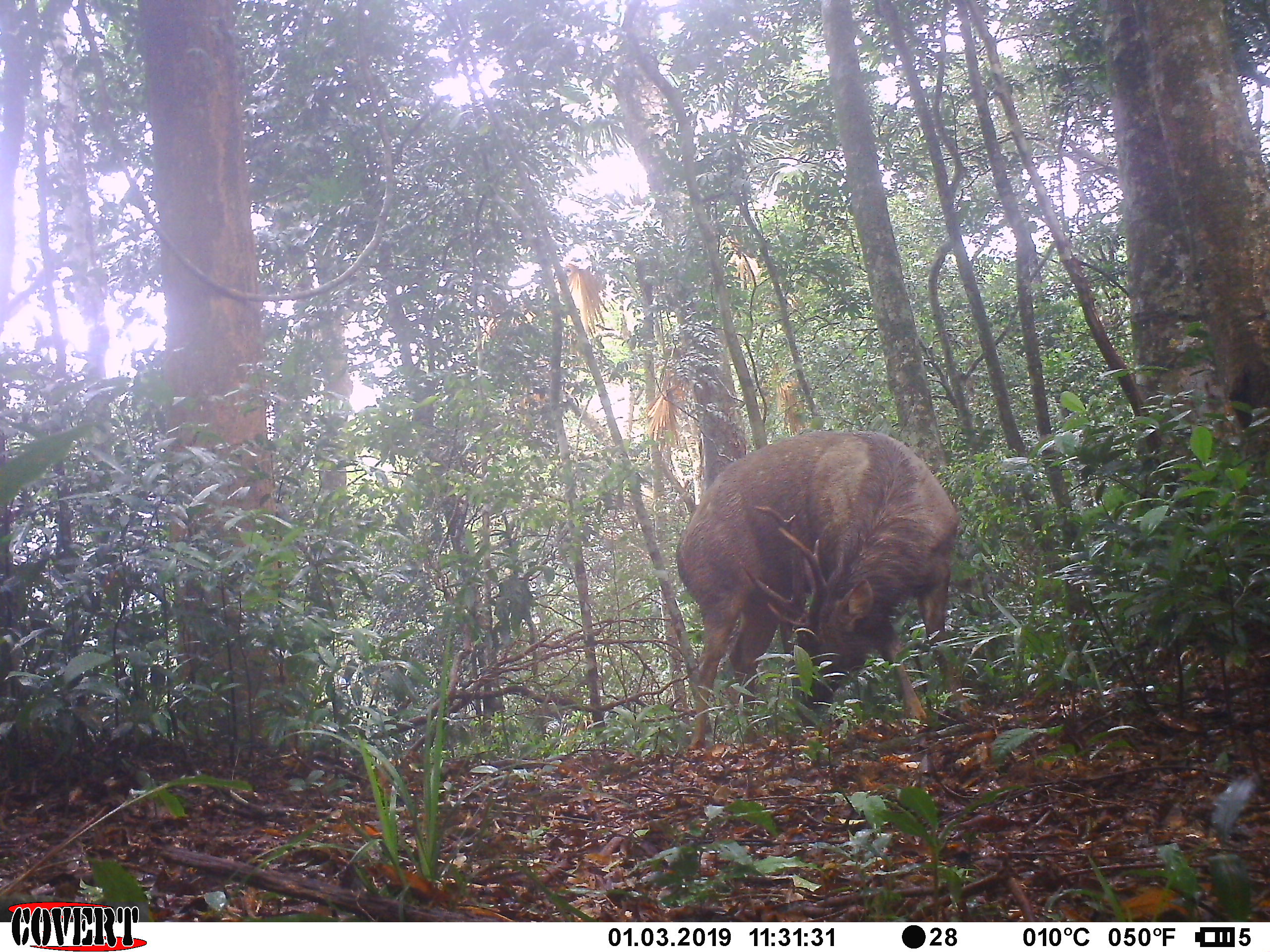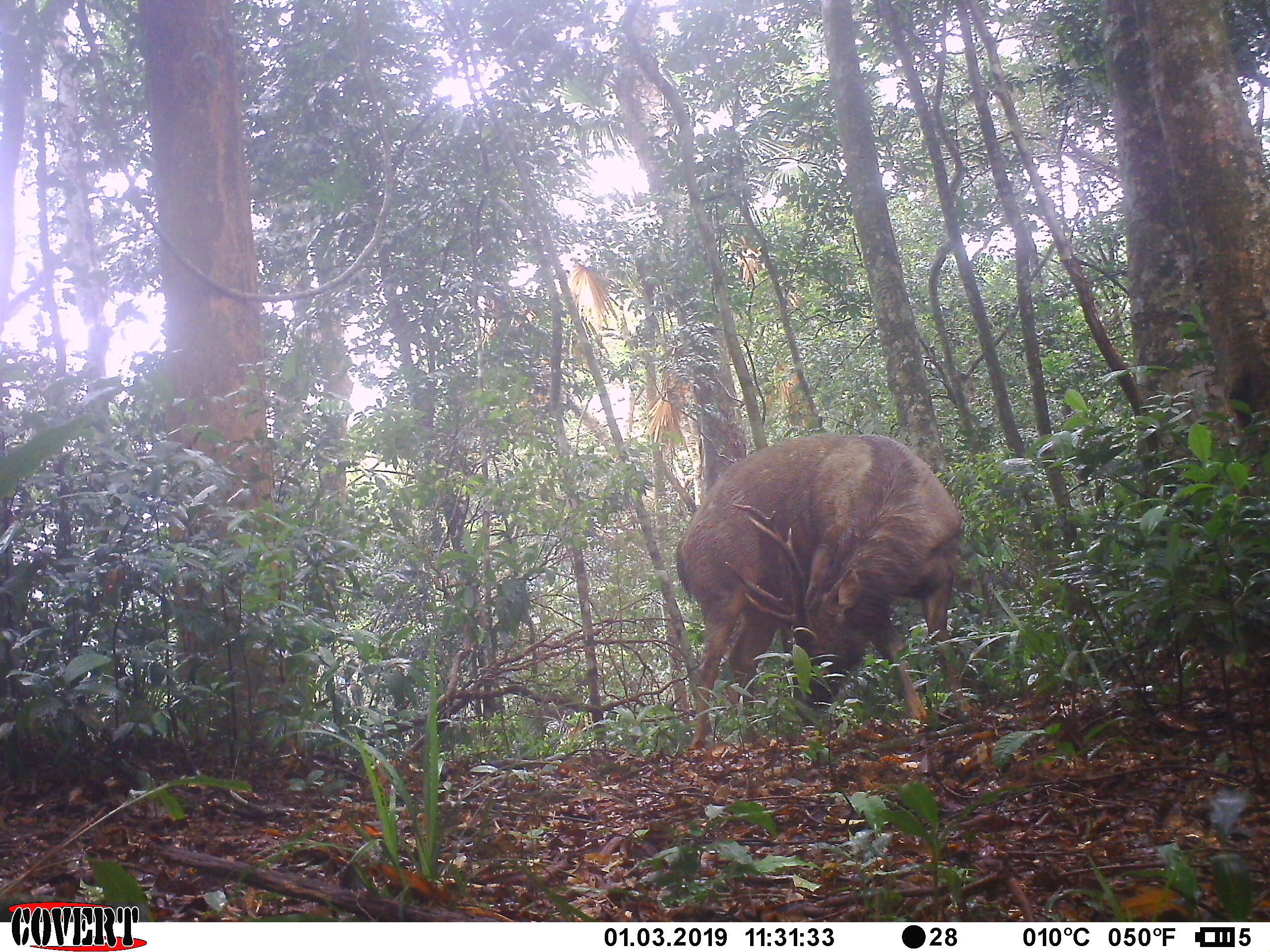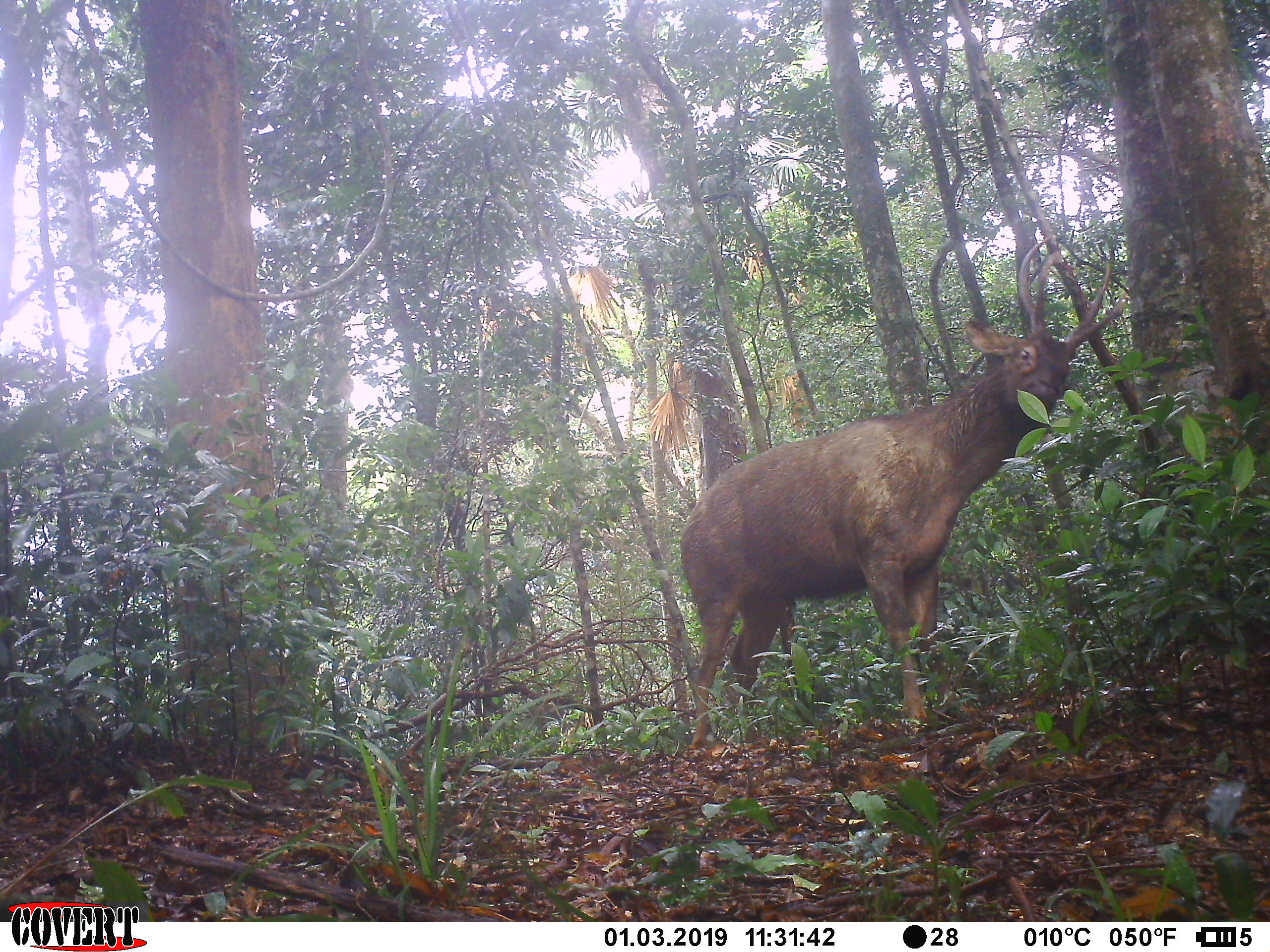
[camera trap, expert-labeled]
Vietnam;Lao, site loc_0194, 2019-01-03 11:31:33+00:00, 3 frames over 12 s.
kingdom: Animalia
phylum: Chordata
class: Mammalia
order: Artiodactyla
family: Cervidae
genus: Rusa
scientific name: Rusa unicolor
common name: sambar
Sambar (Rusa unicolor). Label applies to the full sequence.